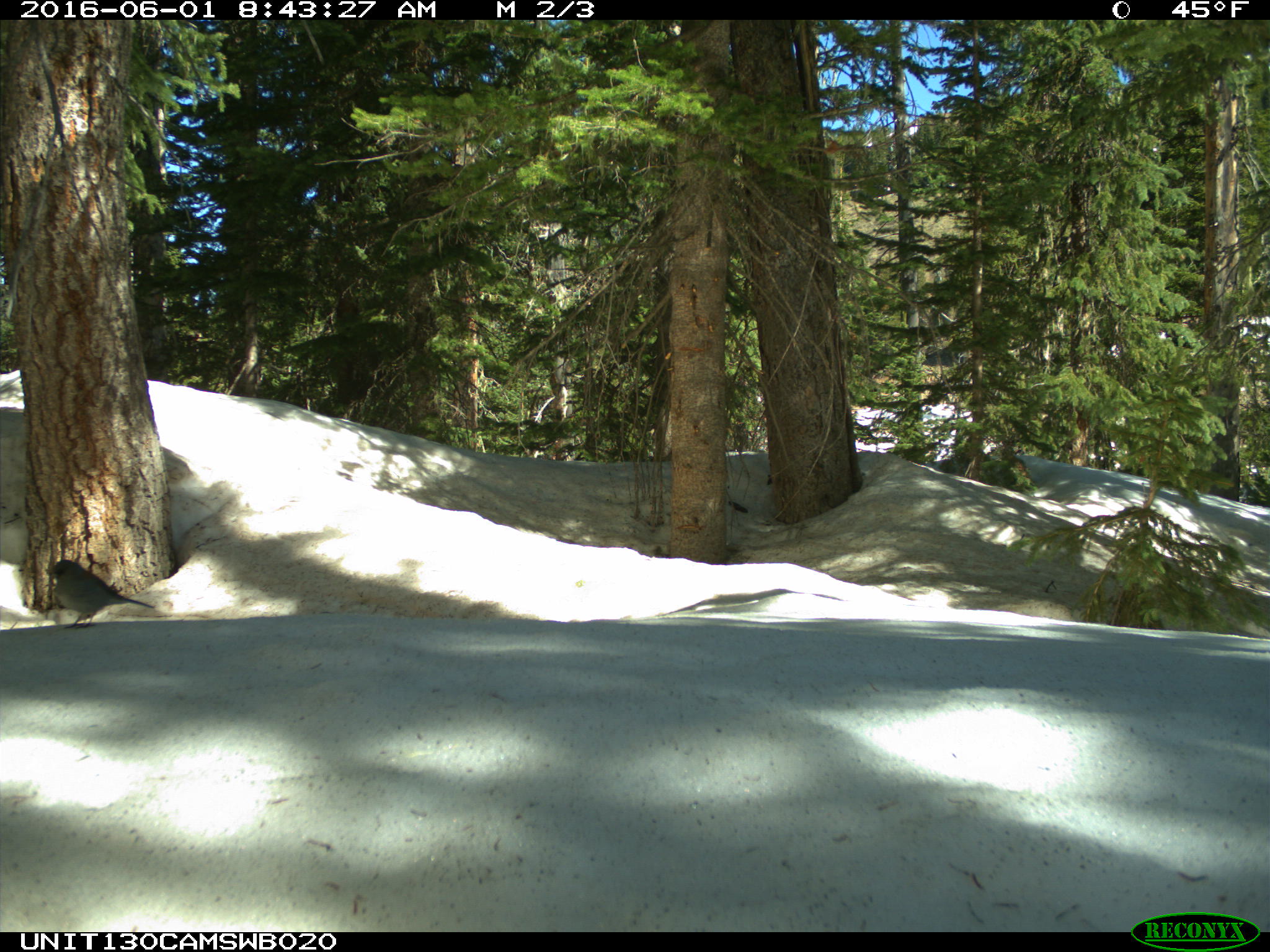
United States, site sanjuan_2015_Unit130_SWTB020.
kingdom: Animalia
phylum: Chordata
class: Aves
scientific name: Aves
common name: birds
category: unidentified bird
Unidentified bird (birds) (Aves).